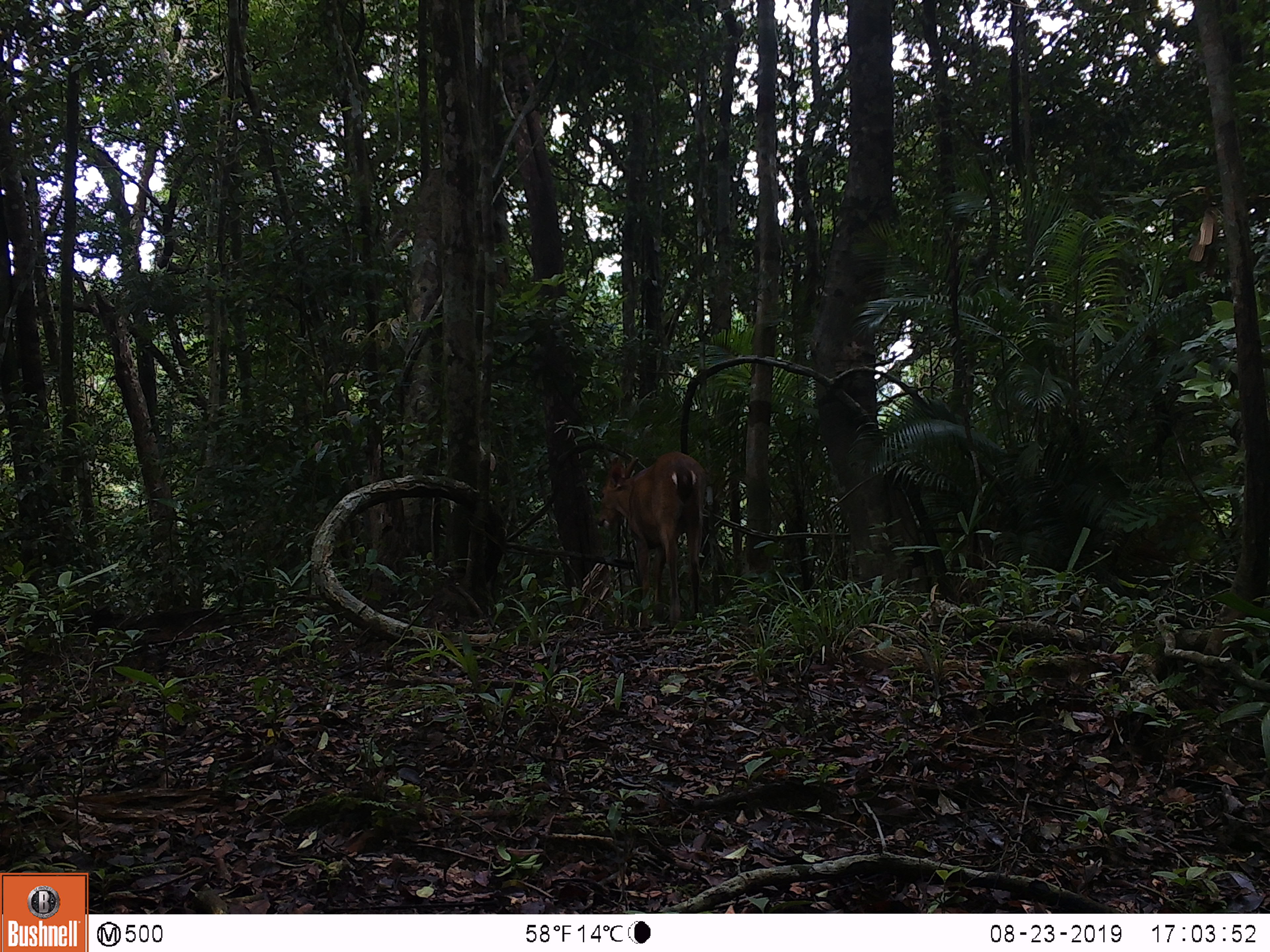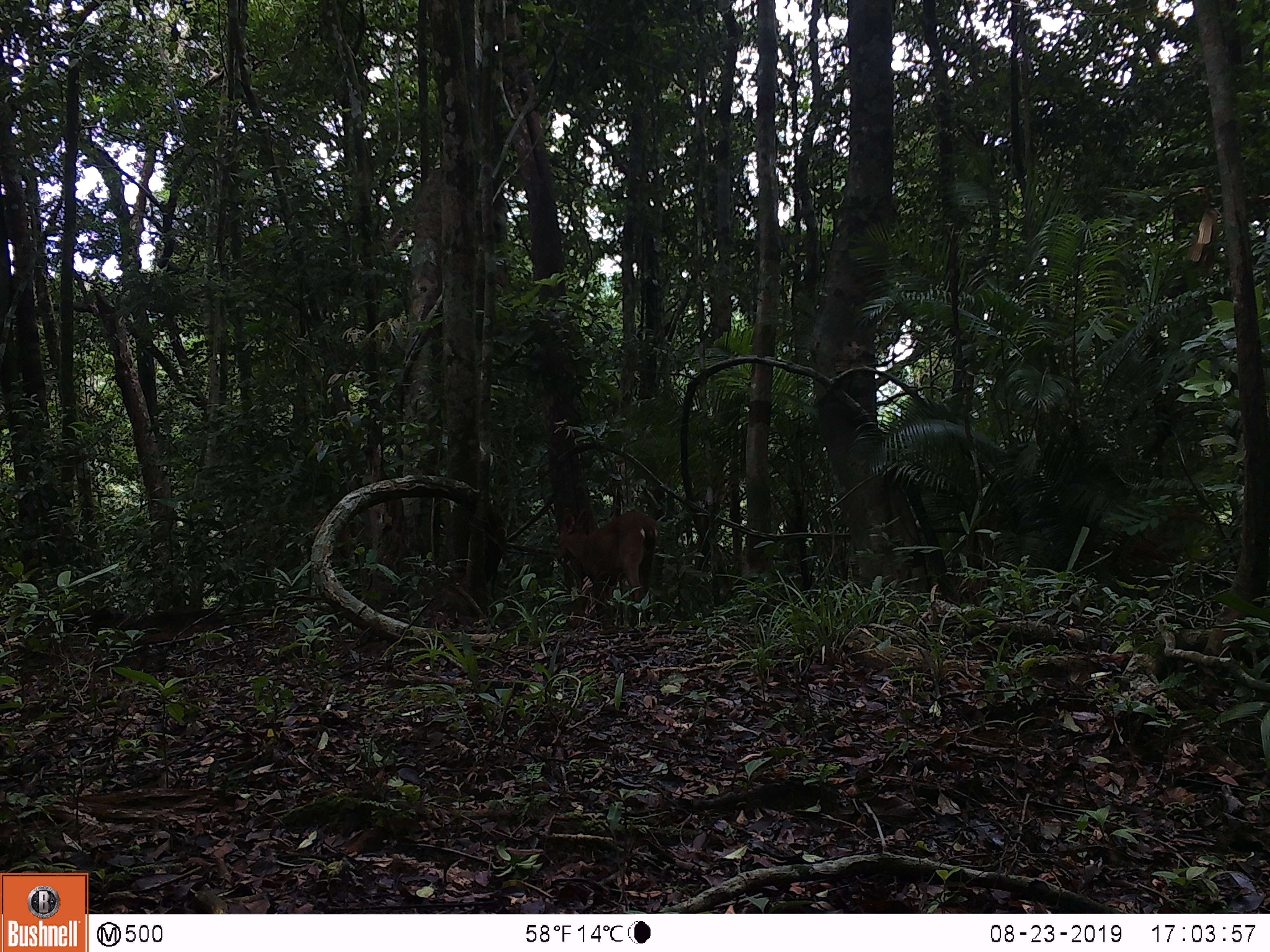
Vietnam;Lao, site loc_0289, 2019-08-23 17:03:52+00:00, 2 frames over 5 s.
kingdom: Animalia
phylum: Chordata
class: Mammalia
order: Artiodactyla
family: Cervidae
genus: Muntiacus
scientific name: Muntiacus vuquangensis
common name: large-antlered muntjac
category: large antlered muntjac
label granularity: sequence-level